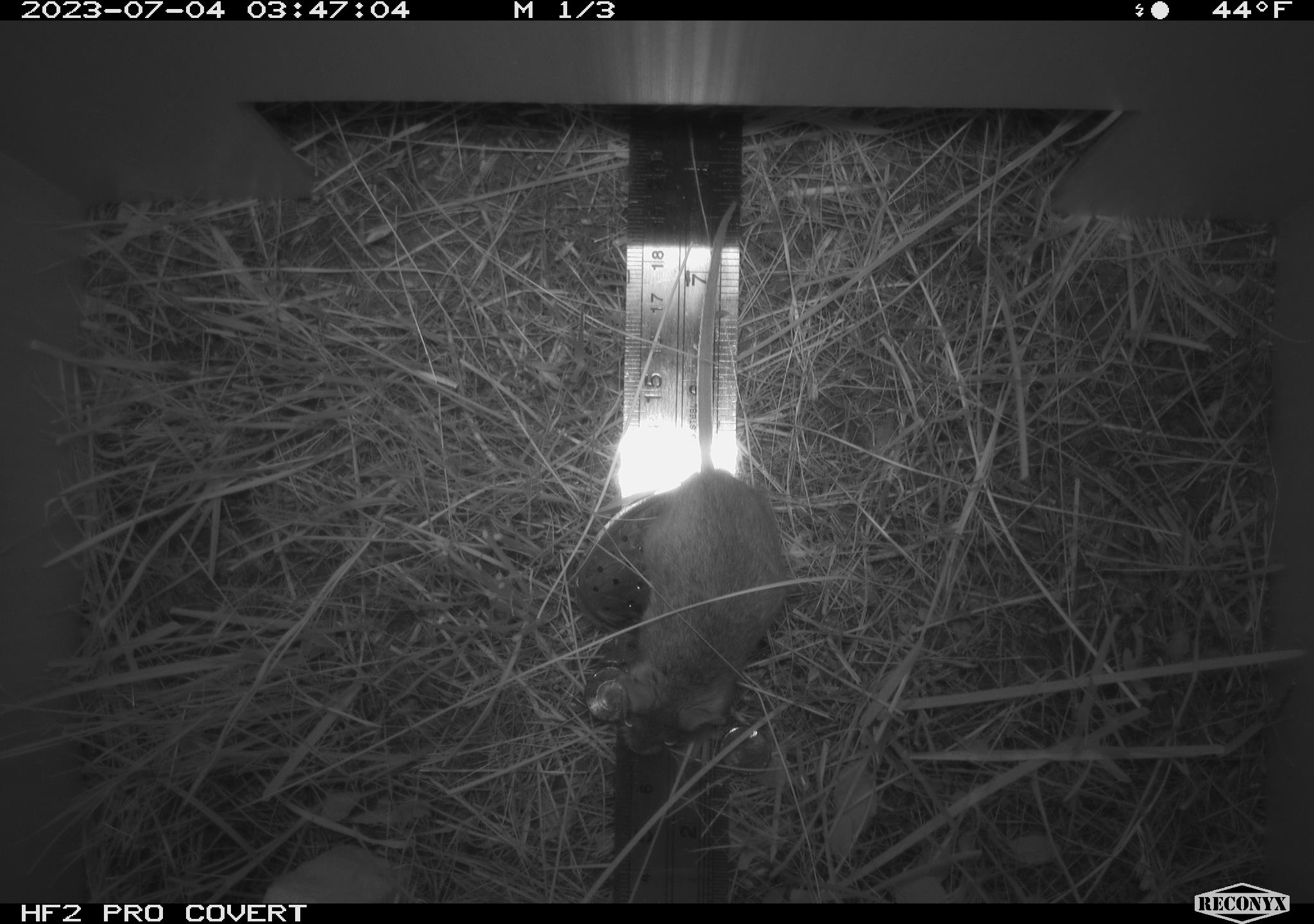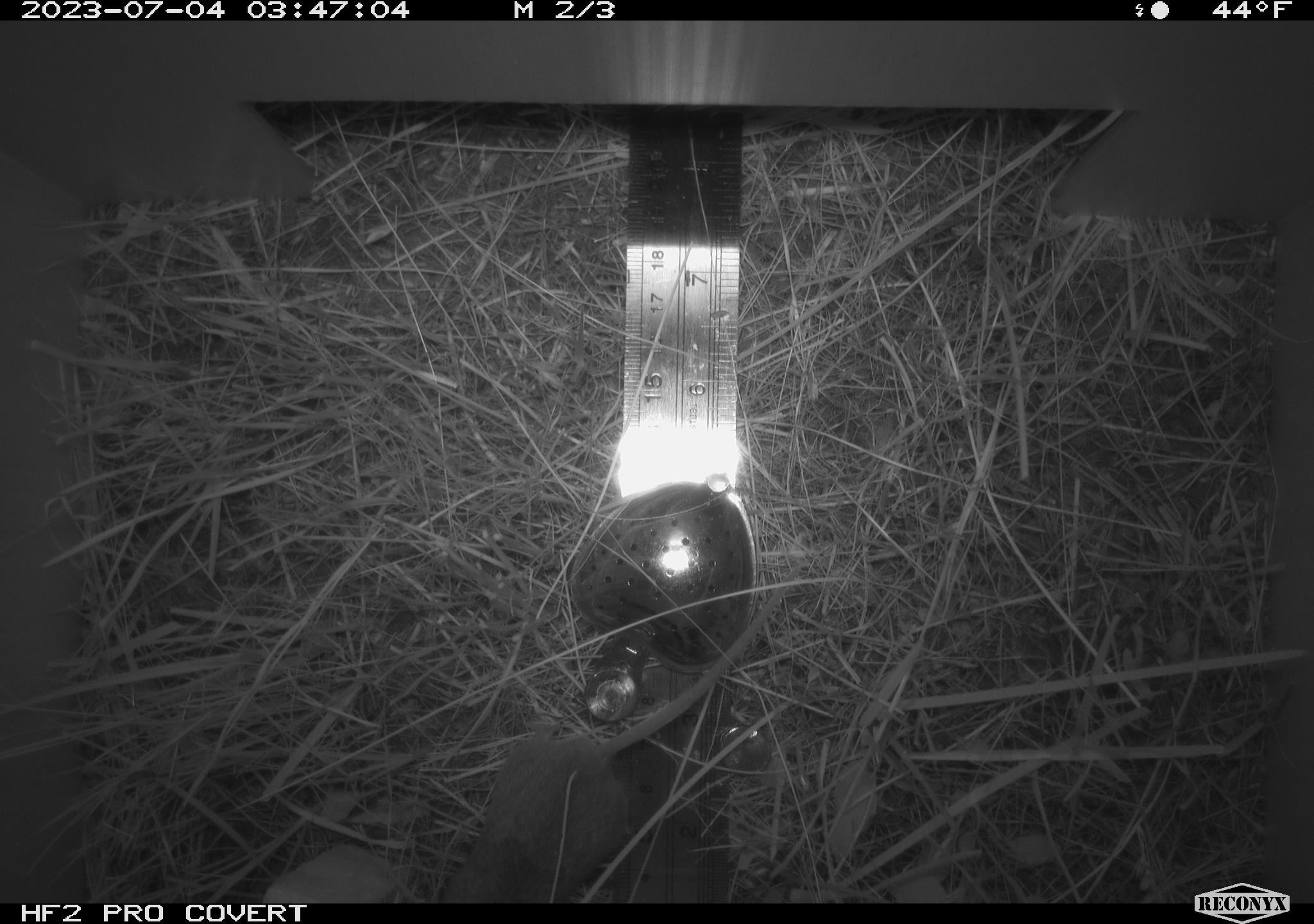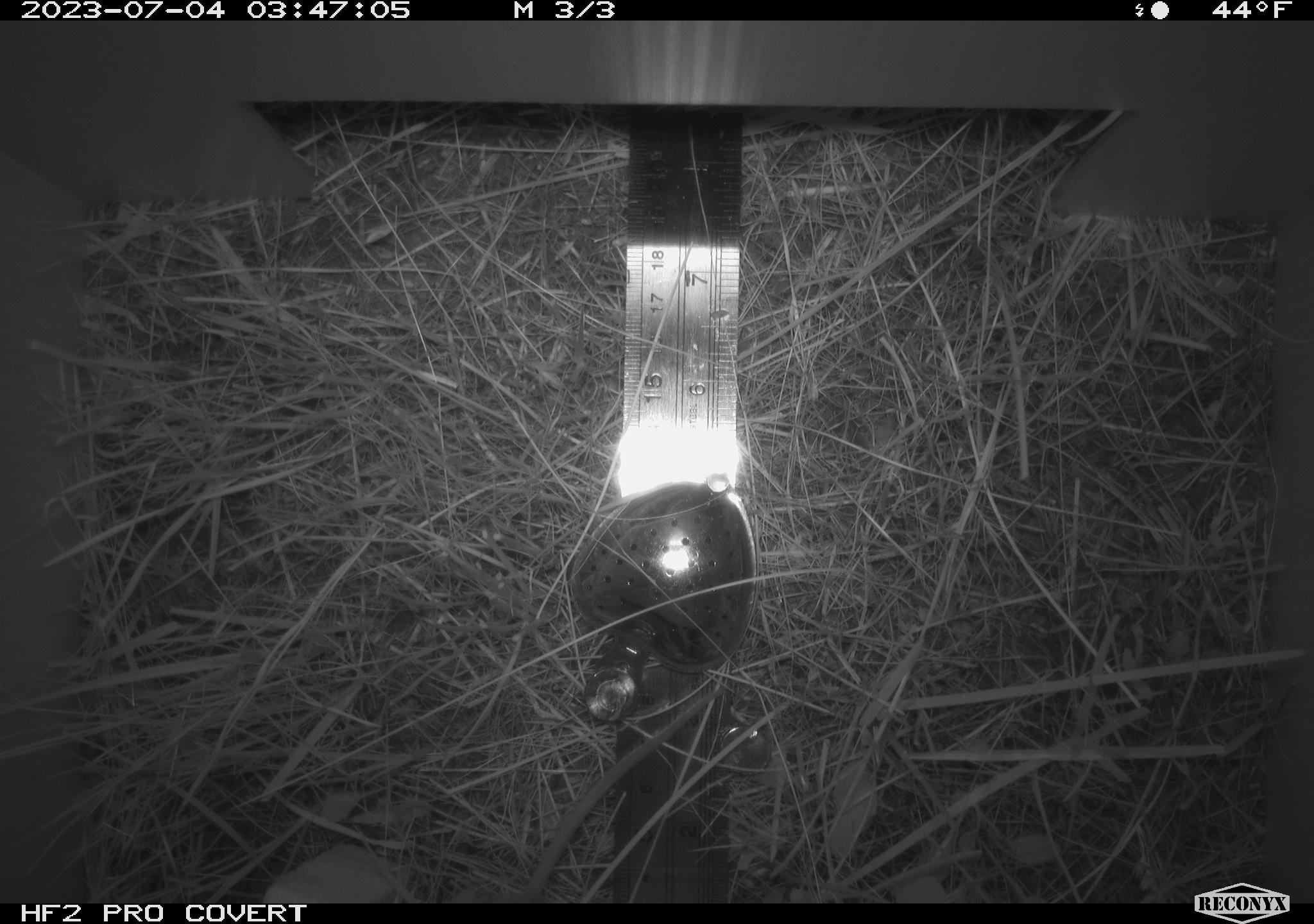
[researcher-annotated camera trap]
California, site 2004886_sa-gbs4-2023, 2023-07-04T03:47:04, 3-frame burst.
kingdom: Animalia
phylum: Chordata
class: Mammalia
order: Rodentia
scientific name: Rodentia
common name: mouse species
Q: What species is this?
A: Mouse species (Rodentia).